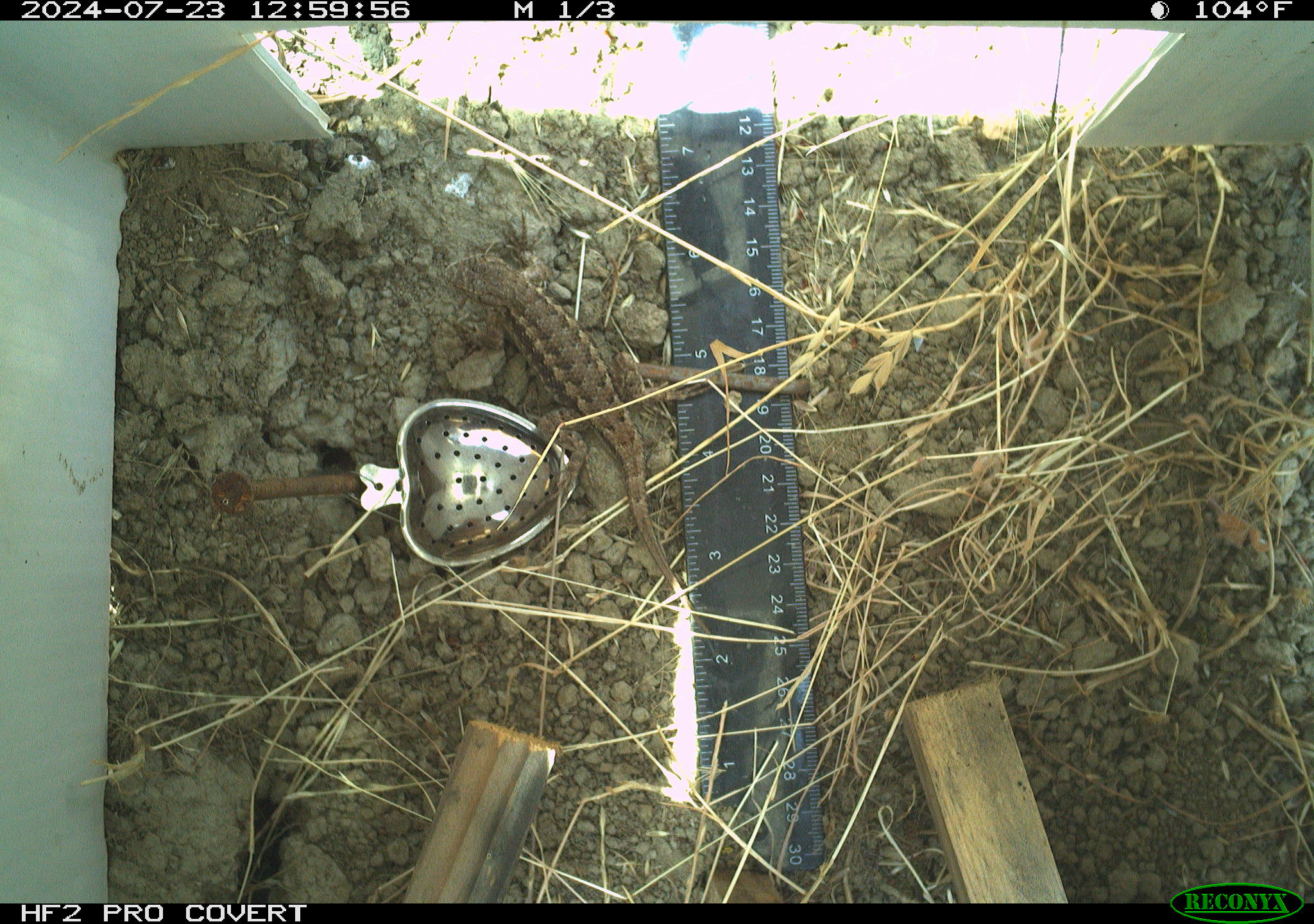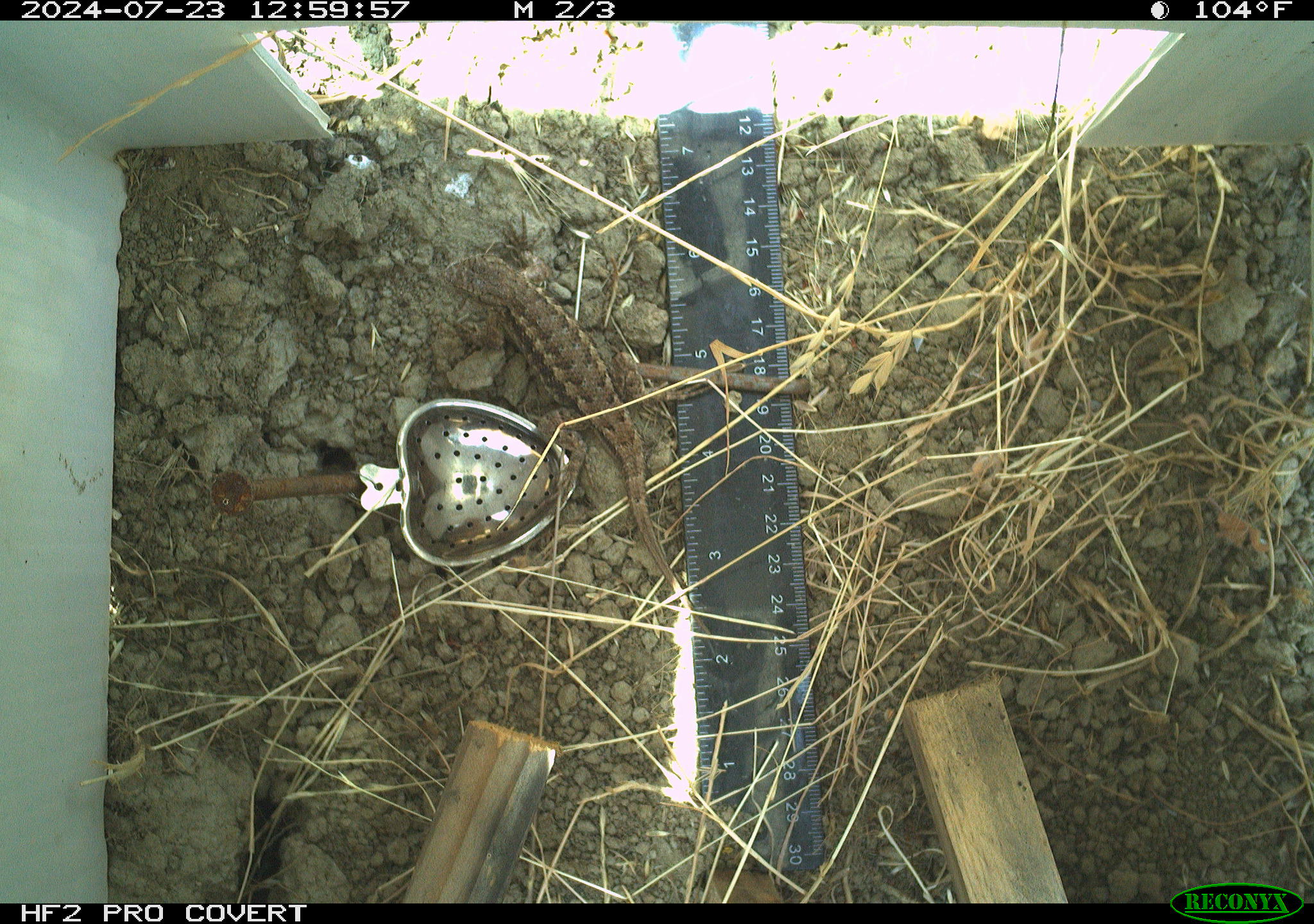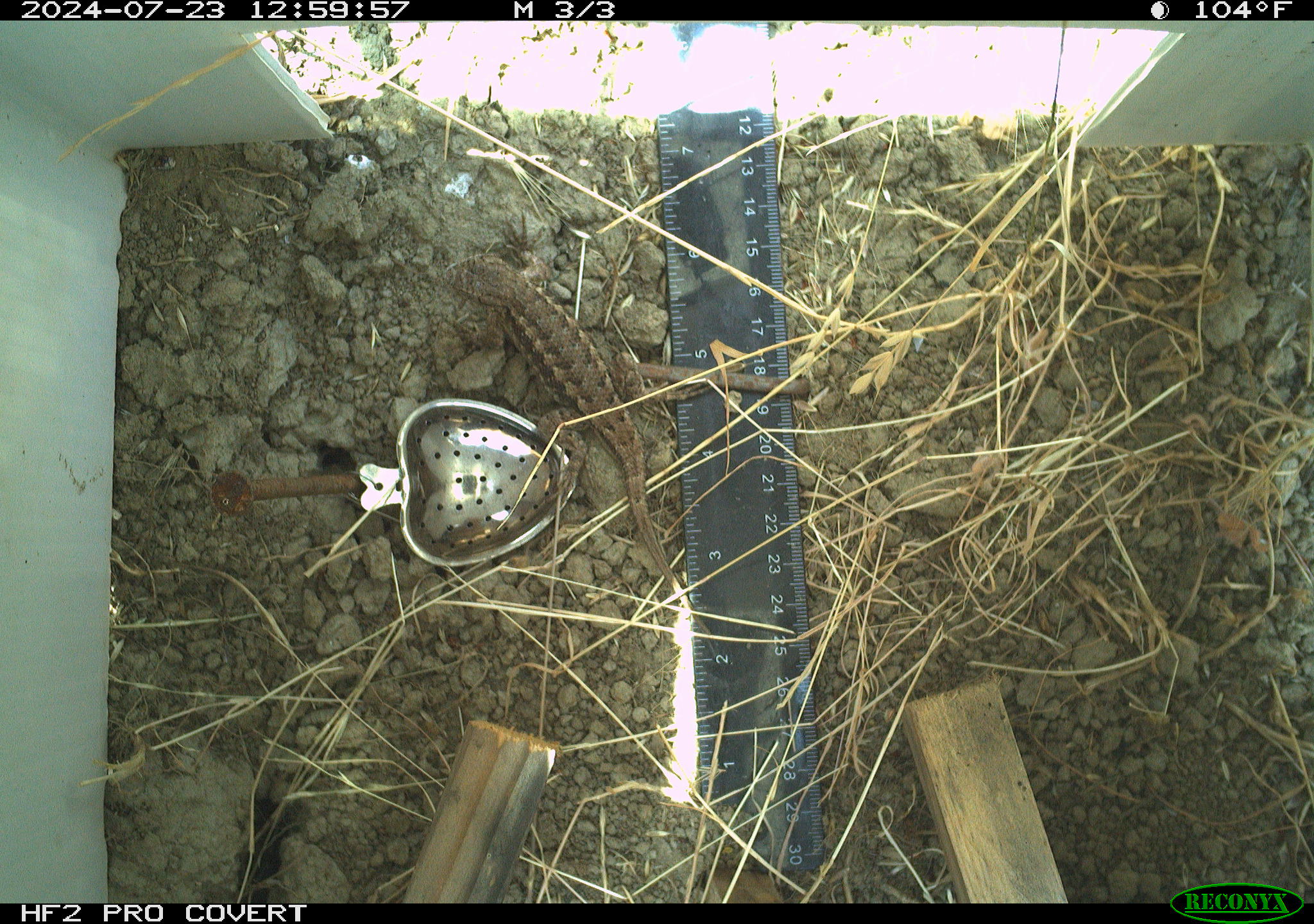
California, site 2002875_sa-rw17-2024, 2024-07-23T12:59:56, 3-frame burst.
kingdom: Animalia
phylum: Chordata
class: Reptilia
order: Squamata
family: Phrynosomatidae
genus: Sceloporus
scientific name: Sceloporus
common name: spiny lizards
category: sceloporus species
Sceloporus species (spiny lizards) (Sceloporus).